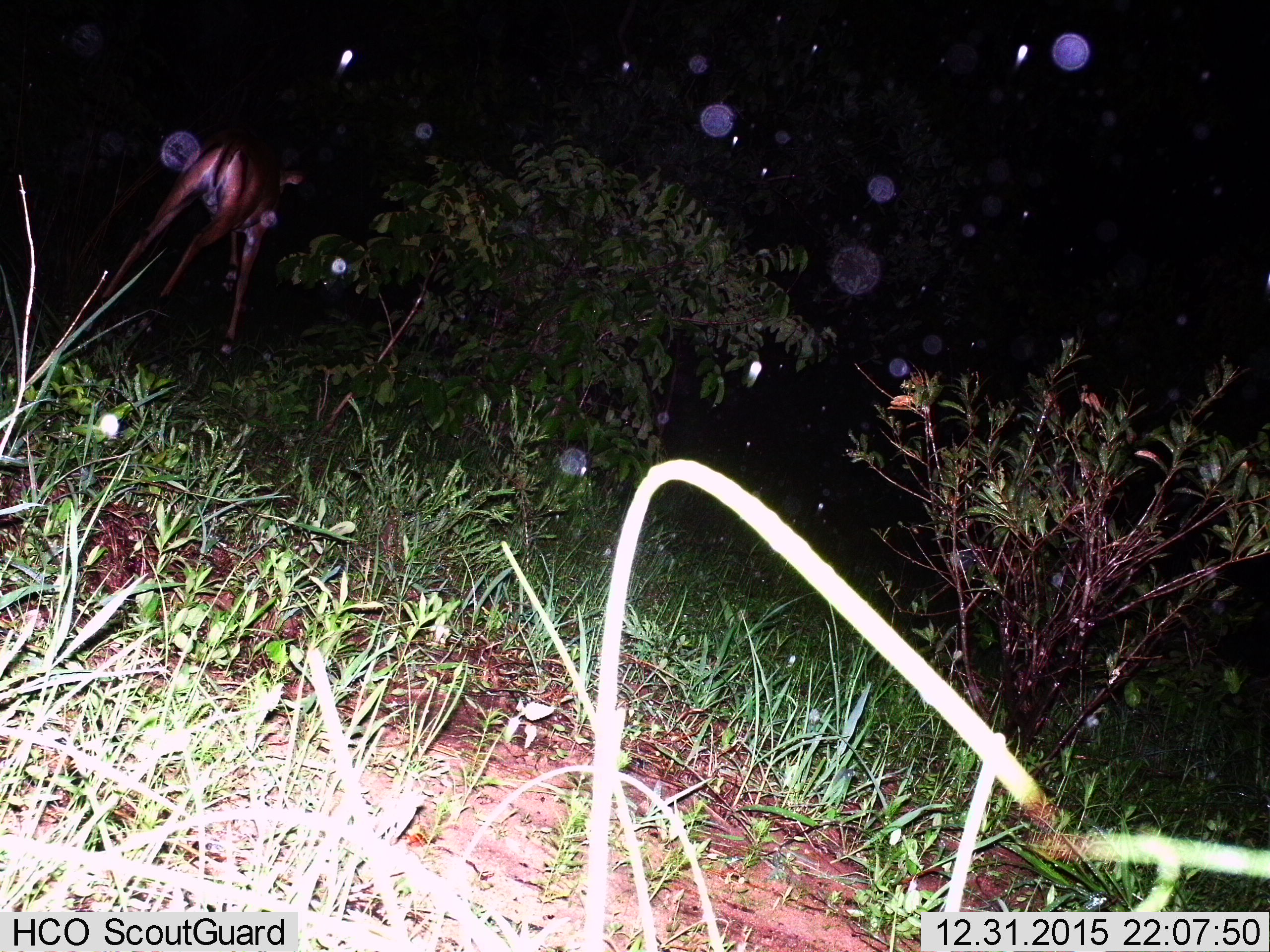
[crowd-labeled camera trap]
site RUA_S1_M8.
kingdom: Animalia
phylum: Chordata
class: Mammalia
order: Artiodactyla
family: Bovidae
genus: Aepyceros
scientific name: Aepyceros melampus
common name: impala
Impala (Aepyceros melampus), count 1. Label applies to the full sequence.